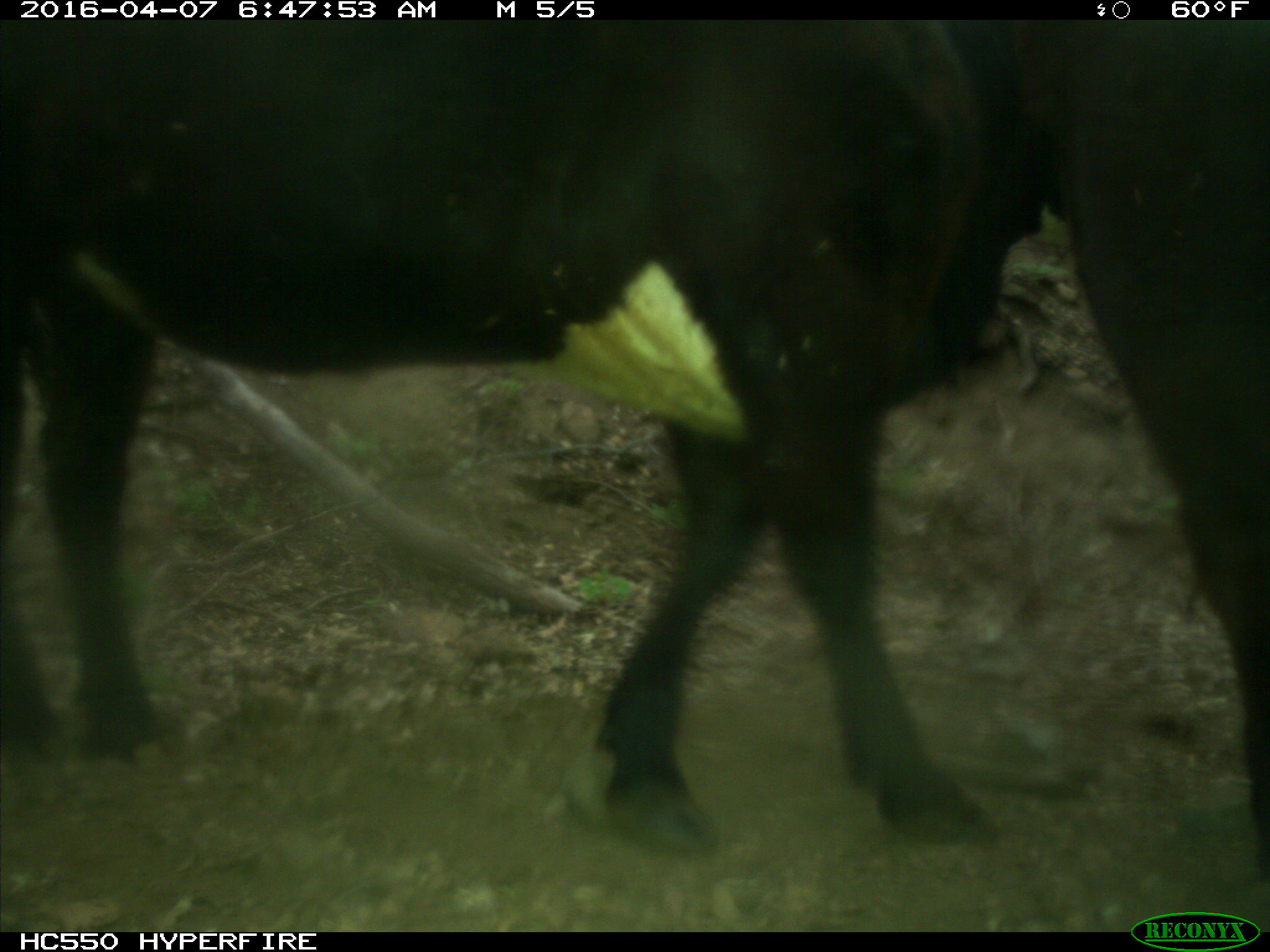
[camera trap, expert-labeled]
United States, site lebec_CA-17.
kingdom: Animalia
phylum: Chordata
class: Mammalia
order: Artiodactyla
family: Bovidae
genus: Bos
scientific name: Bos taurus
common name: domestic cow